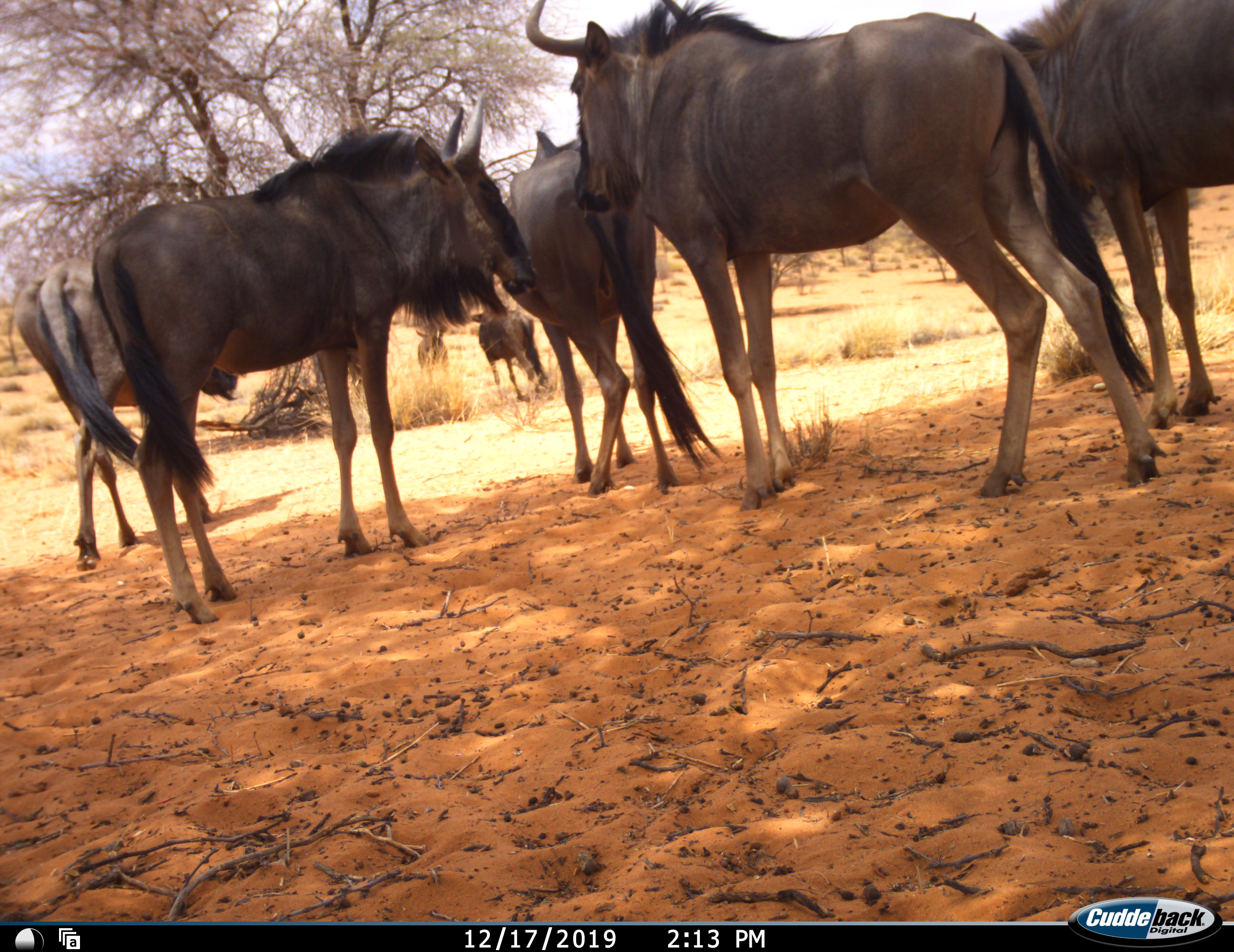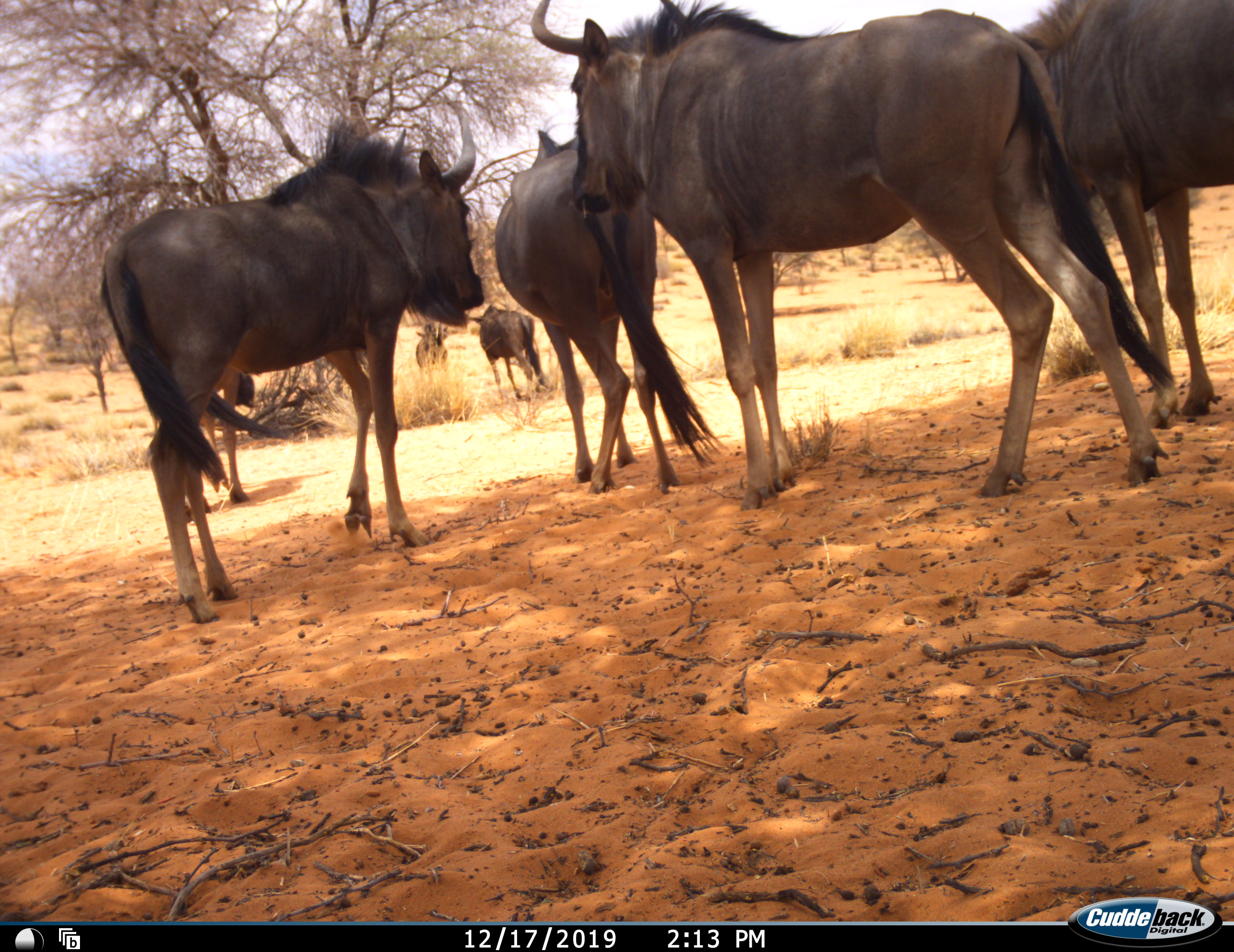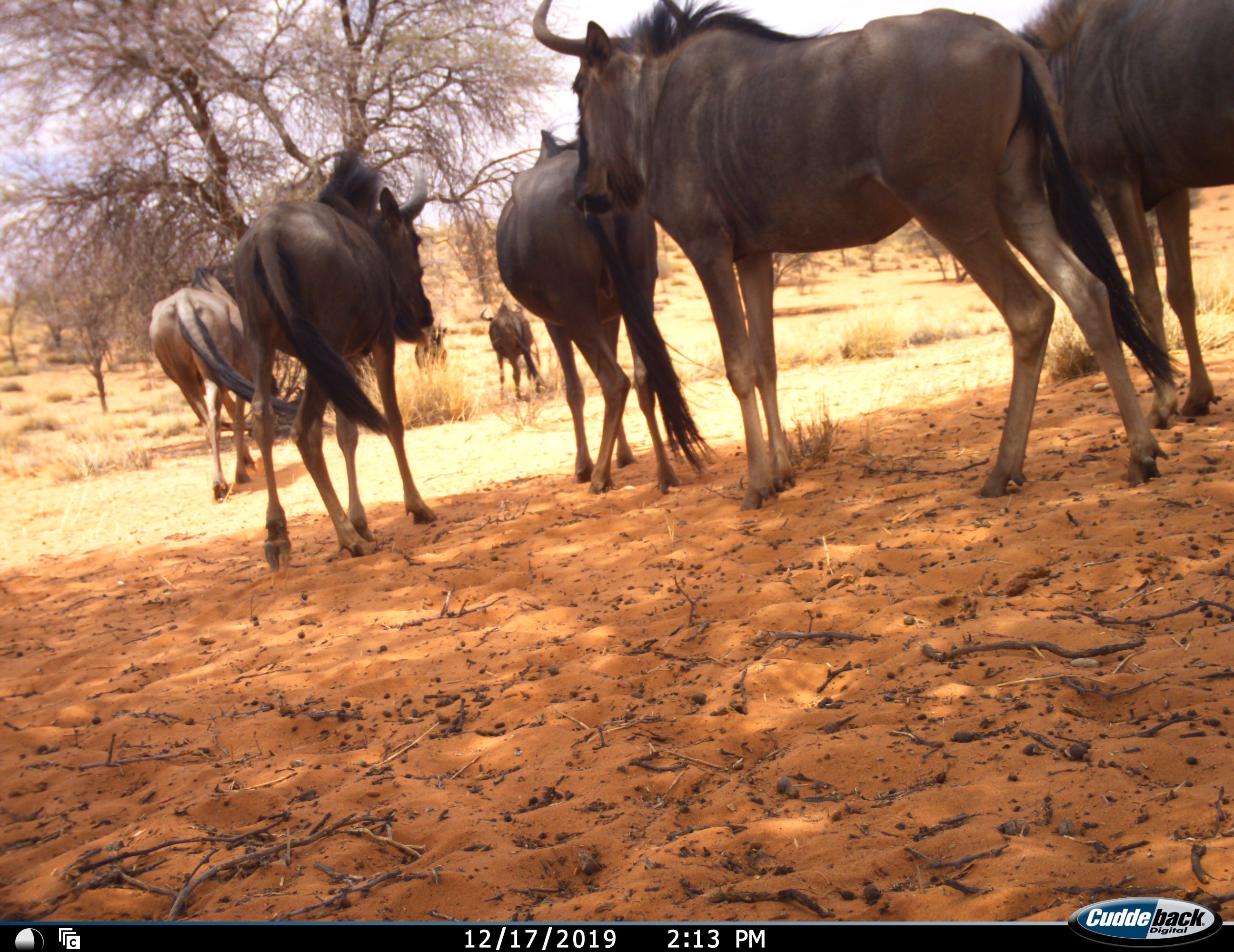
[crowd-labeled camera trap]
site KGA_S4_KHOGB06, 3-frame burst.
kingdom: Animalia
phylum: Chordata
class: Mammalia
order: Artiodactyla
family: Bovidae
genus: Connochaetes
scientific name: Connochaetes taurinus taurinus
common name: blue wildebeest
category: wildebeestblue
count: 7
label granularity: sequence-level